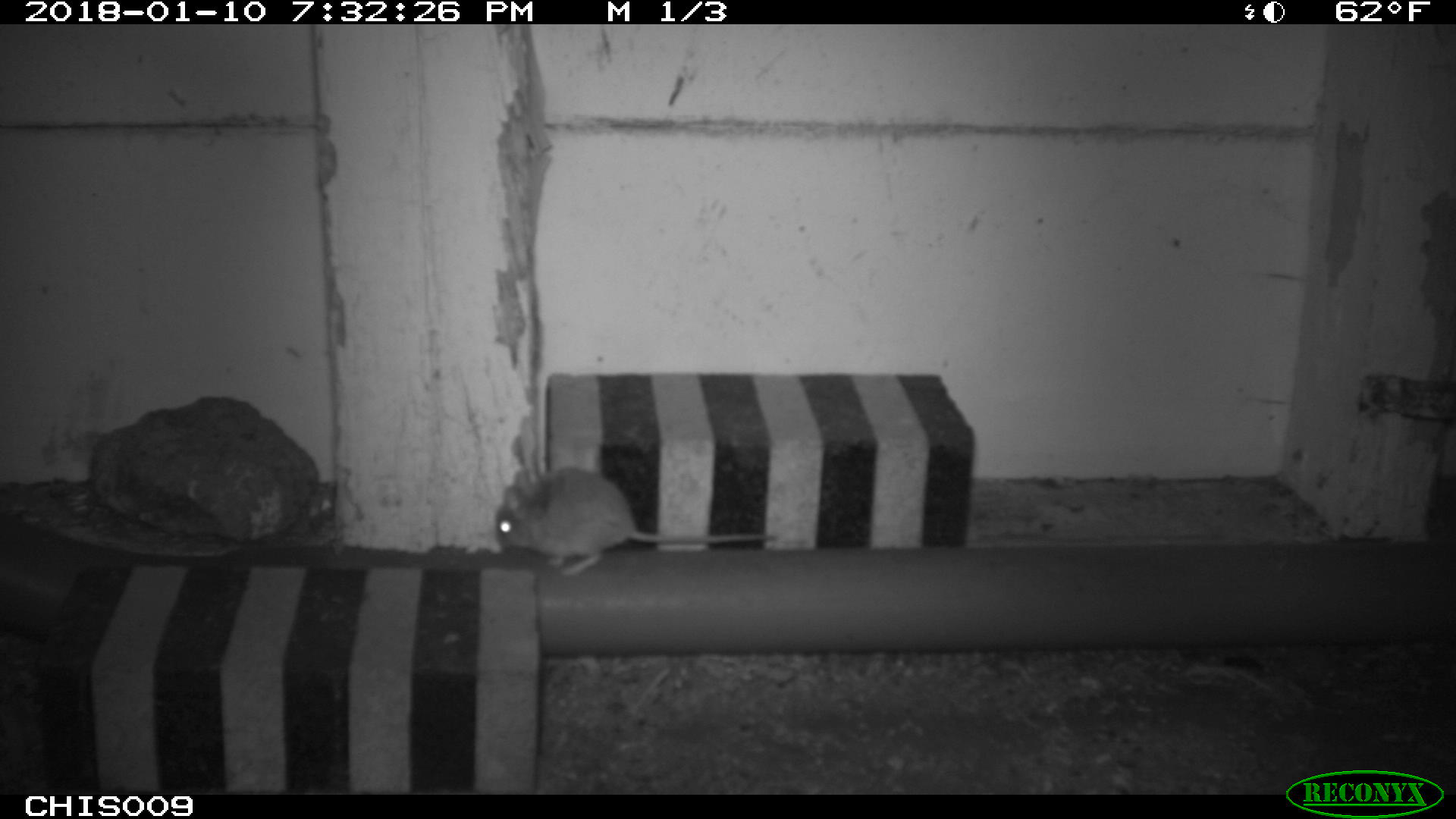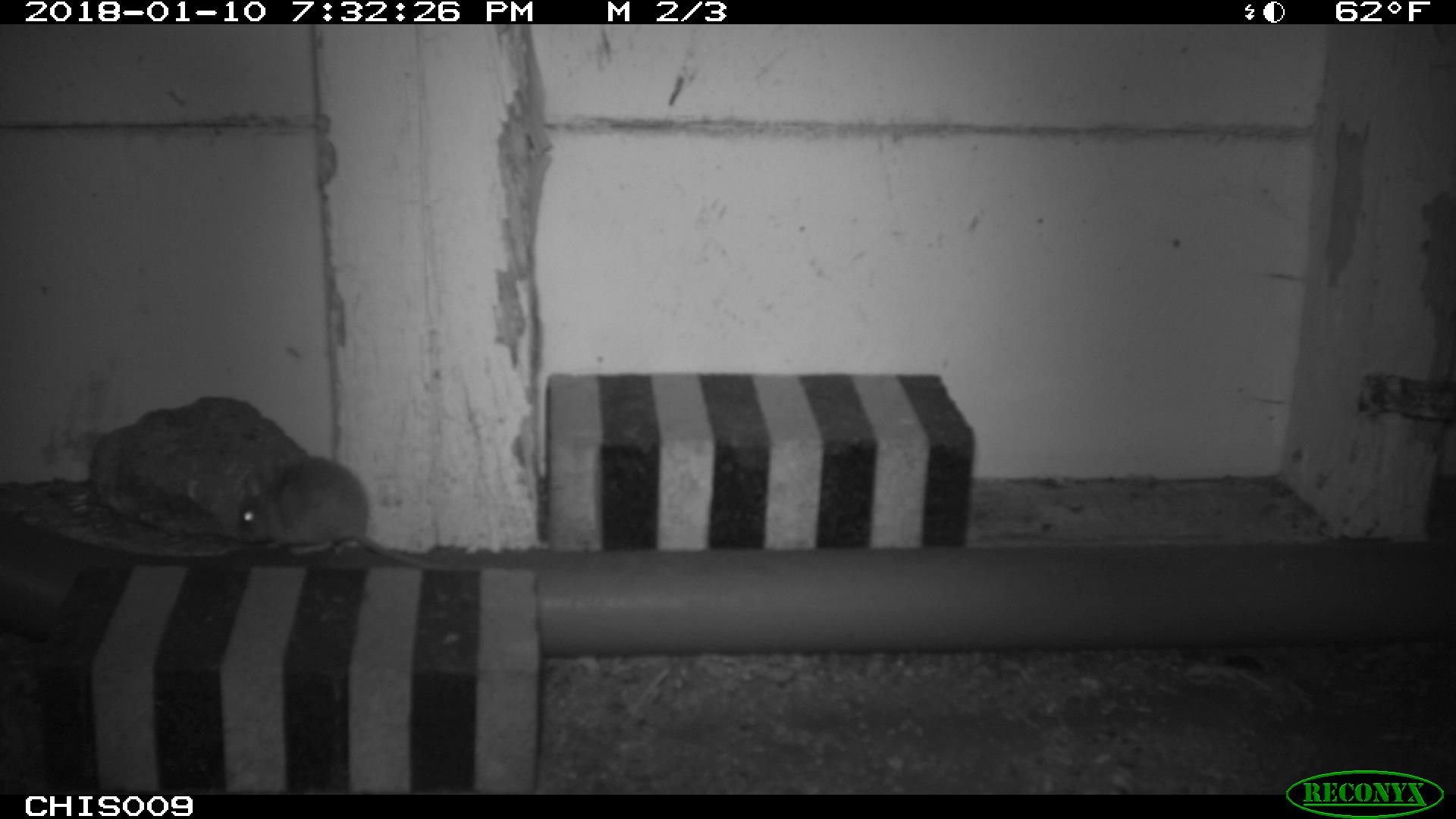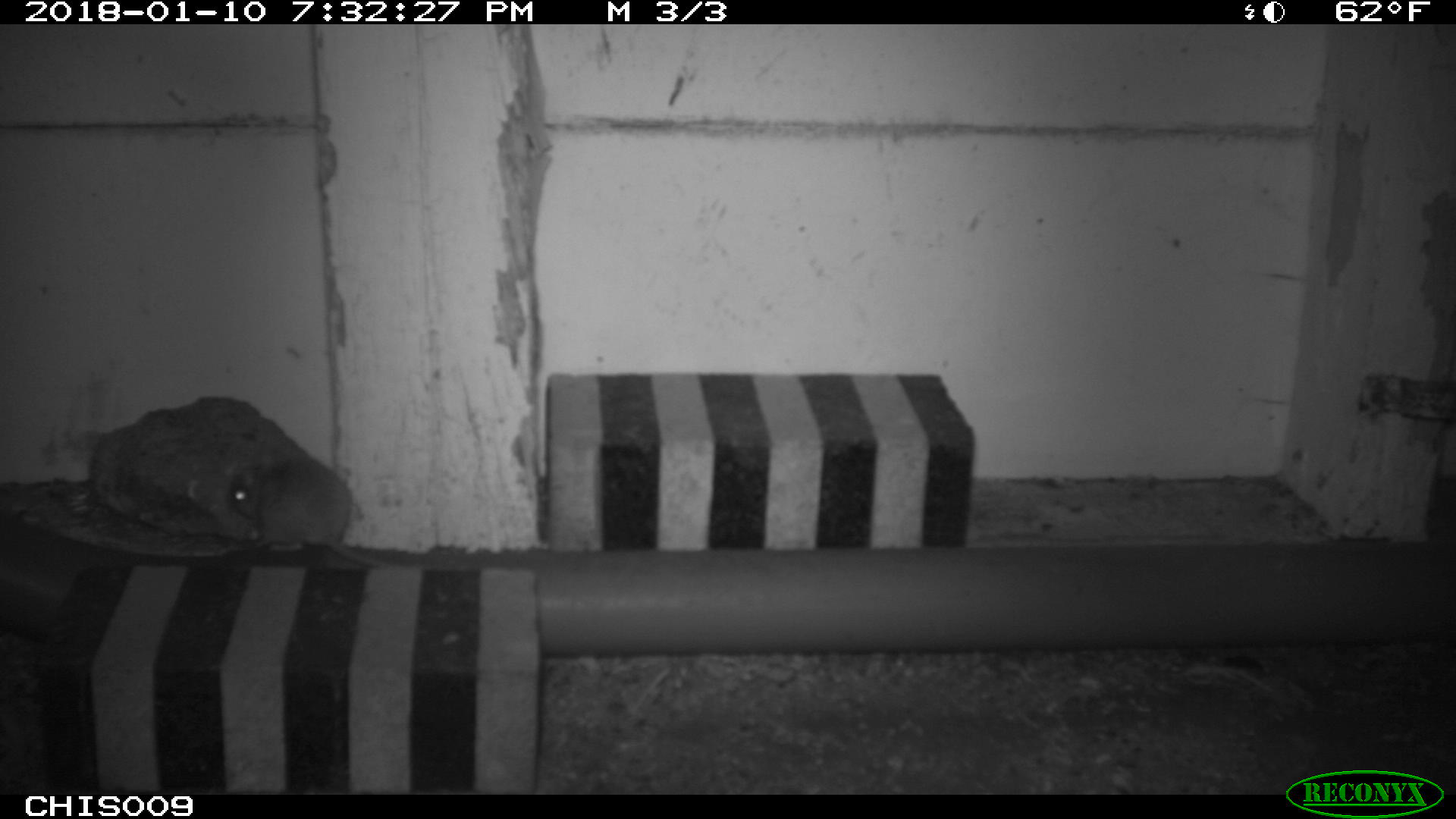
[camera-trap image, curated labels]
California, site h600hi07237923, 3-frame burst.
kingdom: Animalia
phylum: Chordata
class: Mammalia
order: Rodentia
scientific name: Rodentia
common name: rodent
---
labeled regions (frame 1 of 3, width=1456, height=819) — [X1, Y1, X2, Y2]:
rodent: [494, 466, 775, 575]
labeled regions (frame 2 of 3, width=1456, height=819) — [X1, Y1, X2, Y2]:
rodent: [234, 454, 480, 573]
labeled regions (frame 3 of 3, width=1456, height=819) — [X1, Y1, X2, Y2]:
rodent: [229, 453, 391, 568]